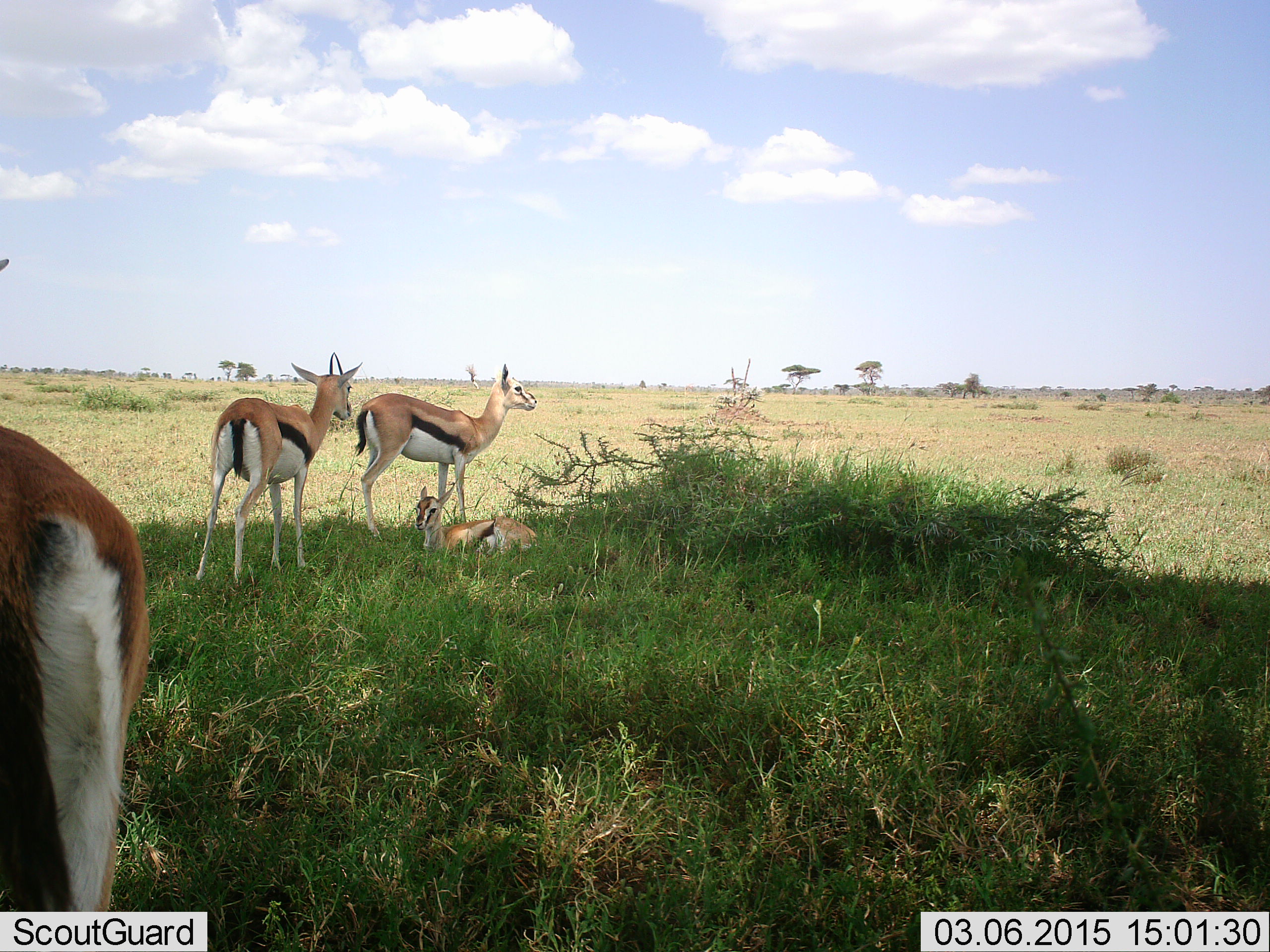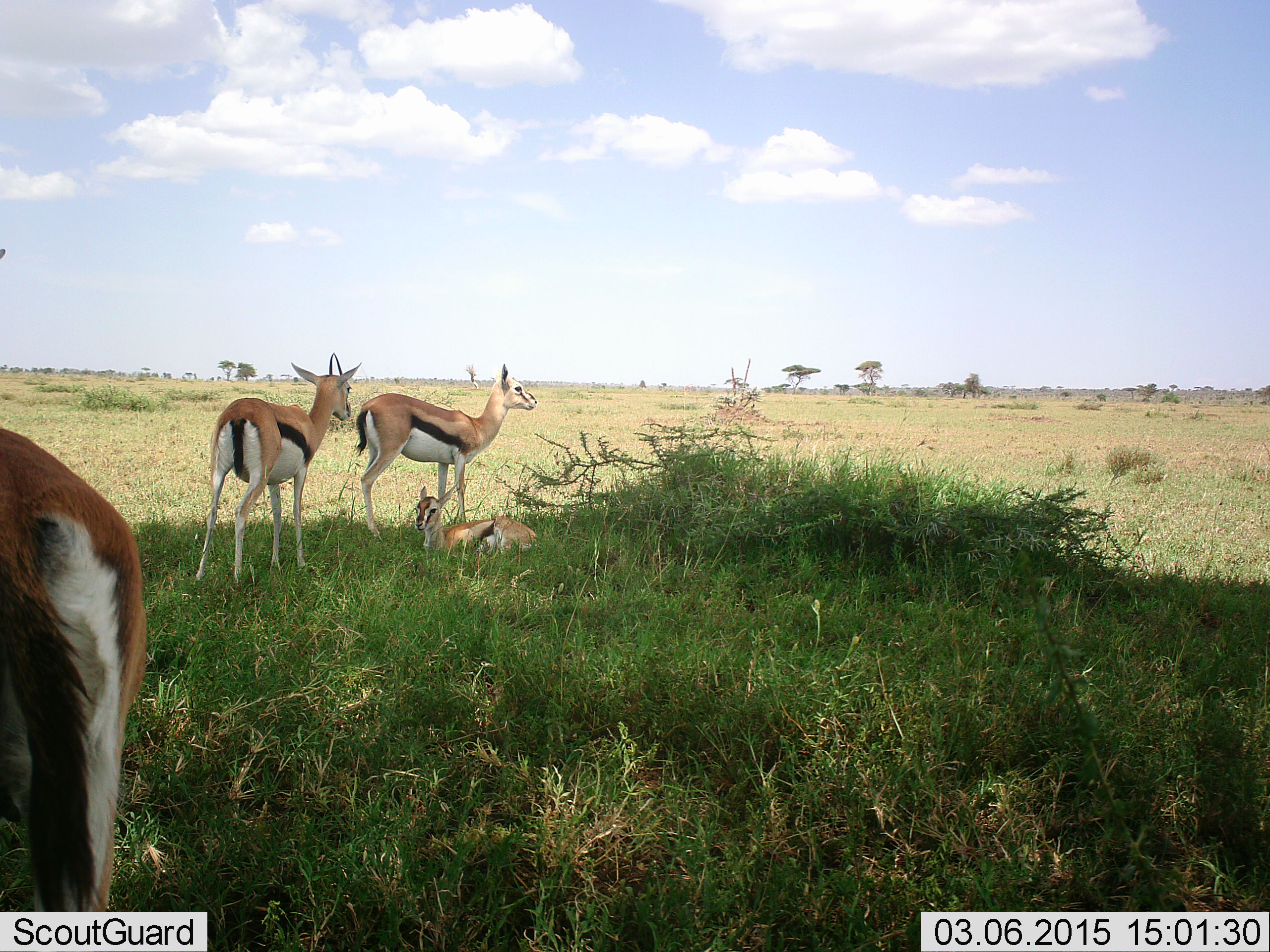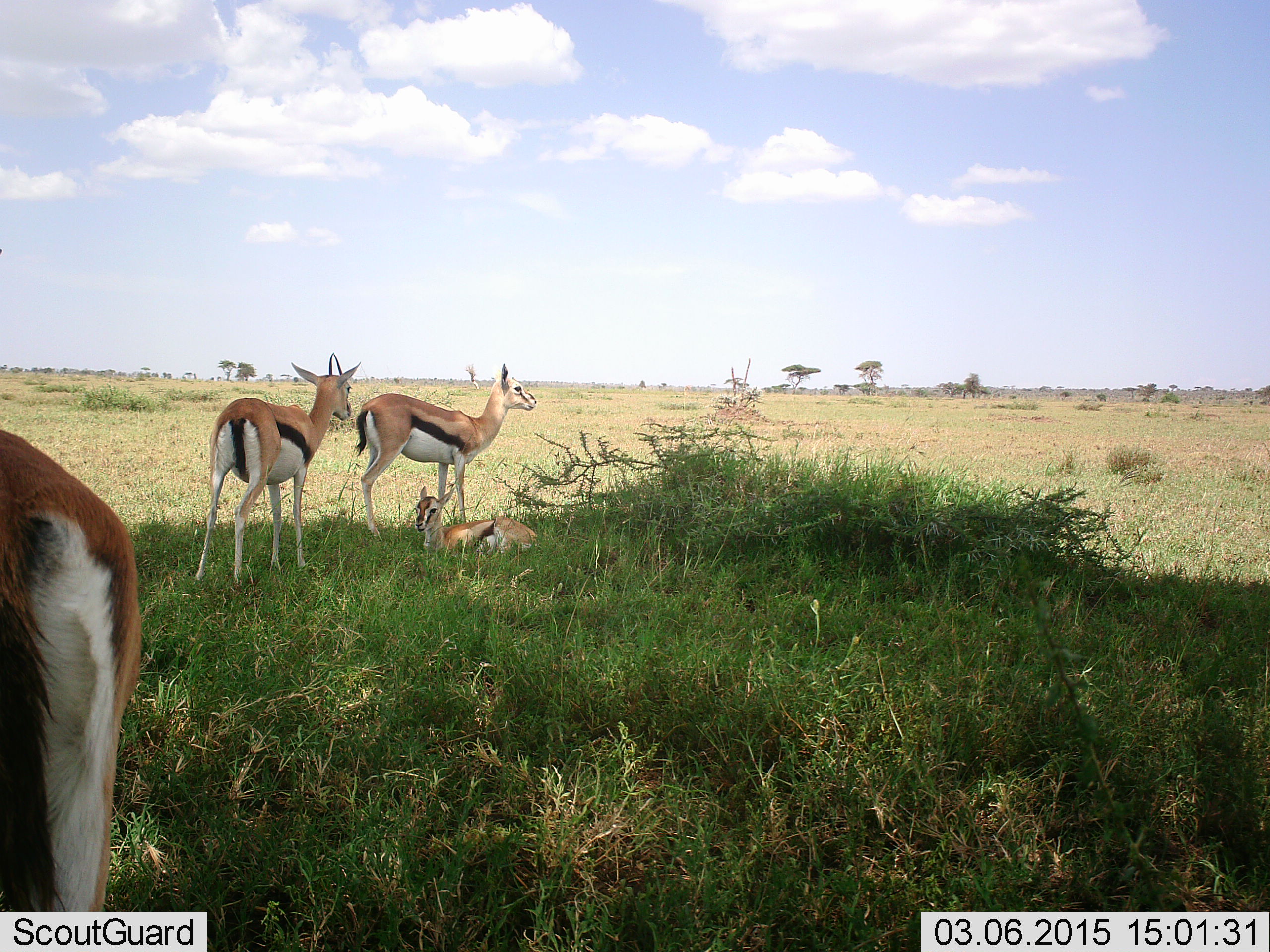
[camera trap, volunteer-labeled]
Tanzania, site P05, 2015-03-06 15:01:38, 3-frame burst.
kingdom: Animalia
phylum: Chordata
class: Mammalia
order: Artiodactyla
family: Bovidae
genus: Eudorcas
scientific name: Eudorcas thomsonii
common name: thomson's gazelle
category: gazellethomsons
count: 4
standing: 80%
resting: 100%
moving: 0%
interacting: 10%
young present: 30%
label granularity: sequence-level